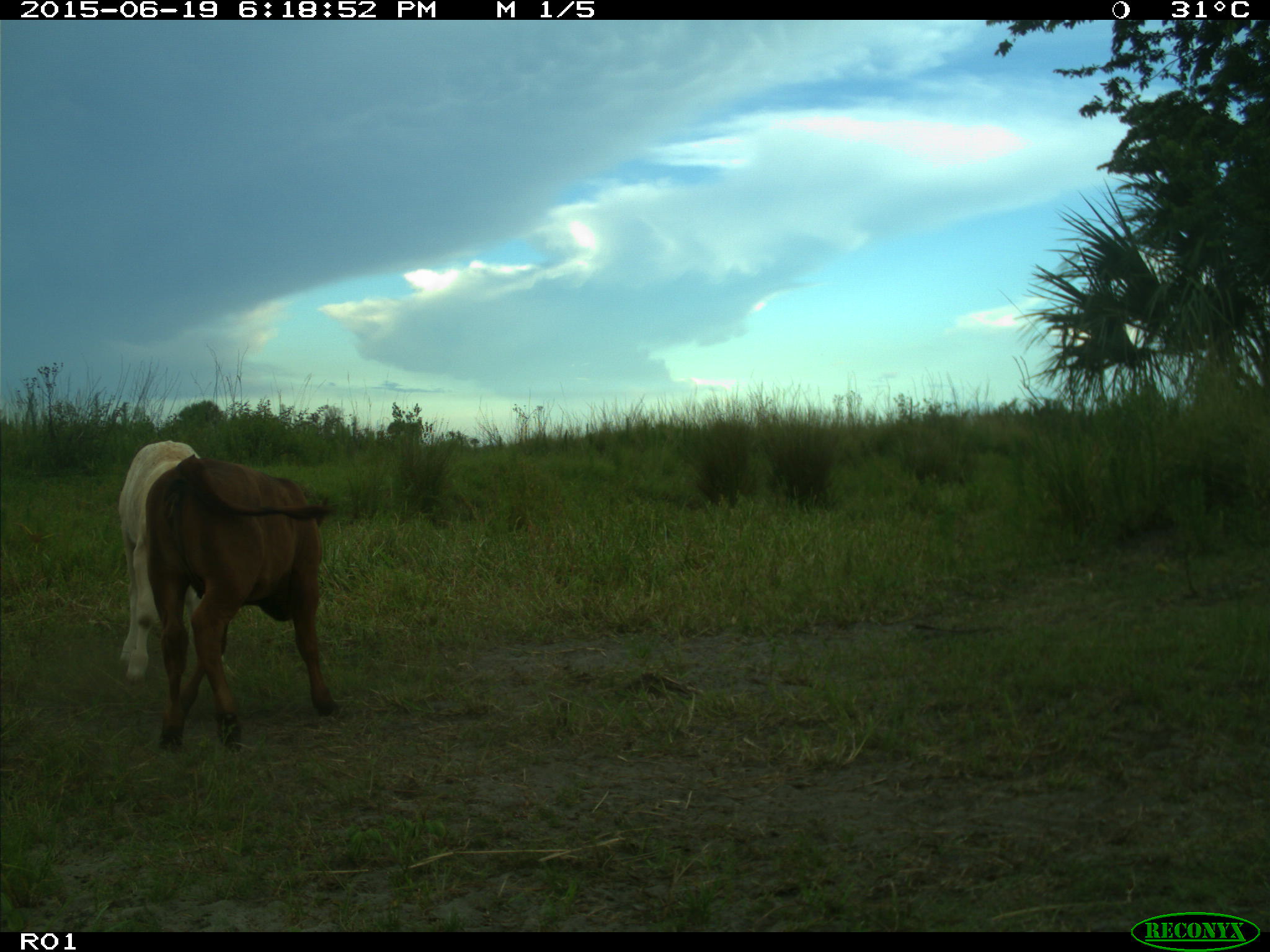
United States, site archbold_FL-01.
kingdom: Animalia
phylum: Chordata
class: Mammalia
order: Artiodactyla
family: Bovidae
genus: Bos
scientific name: Bos taurus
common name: domestic cow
Bos taurus (domestic cow).